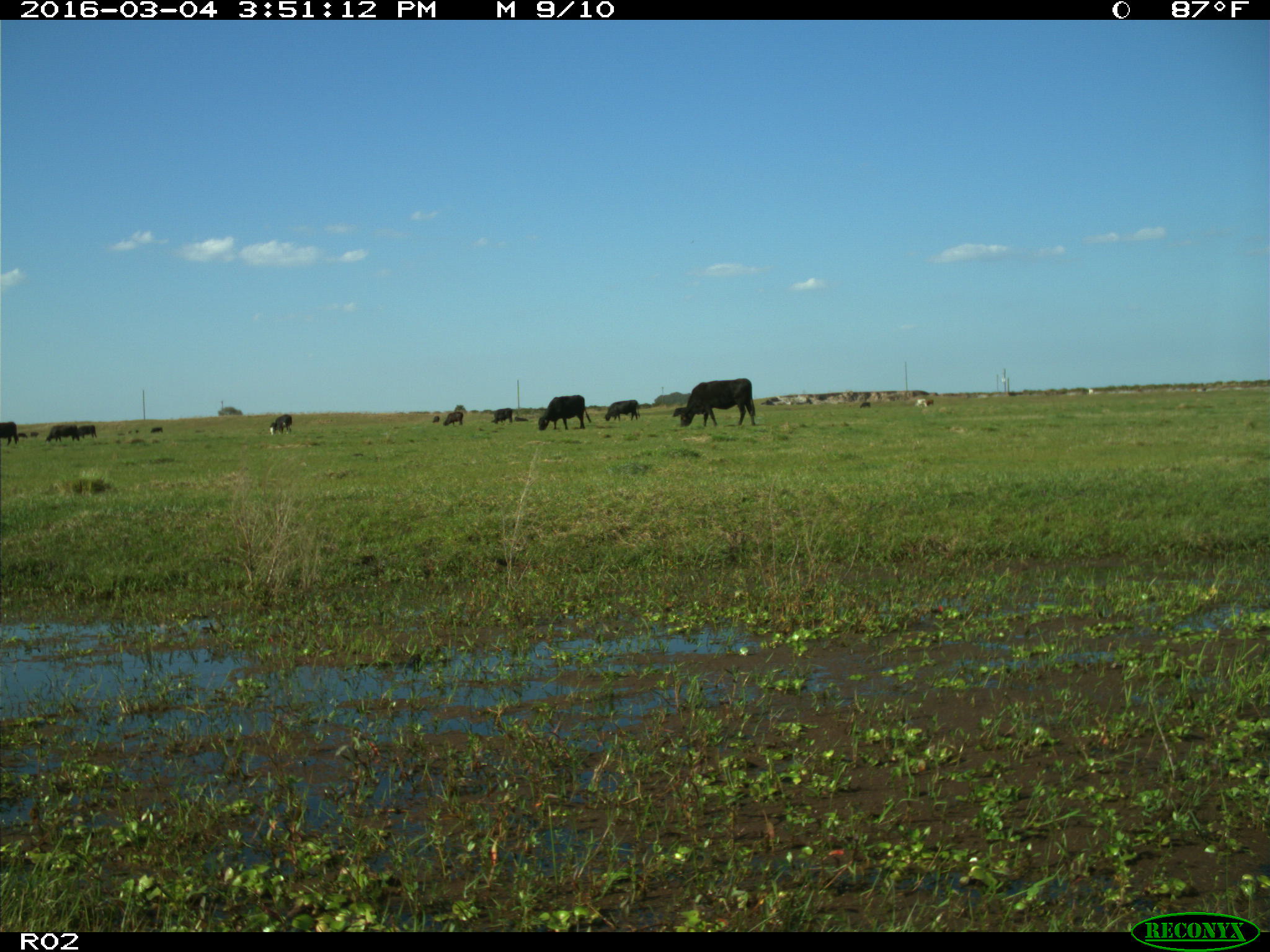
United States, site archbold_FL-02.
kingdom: Animalia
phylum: Chordata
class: Mammalia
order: Artiodactyla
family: Bovidae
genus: Bos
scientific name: Bos taurus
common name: domestic cow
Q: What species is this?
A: Bos taurus (domestic cow).